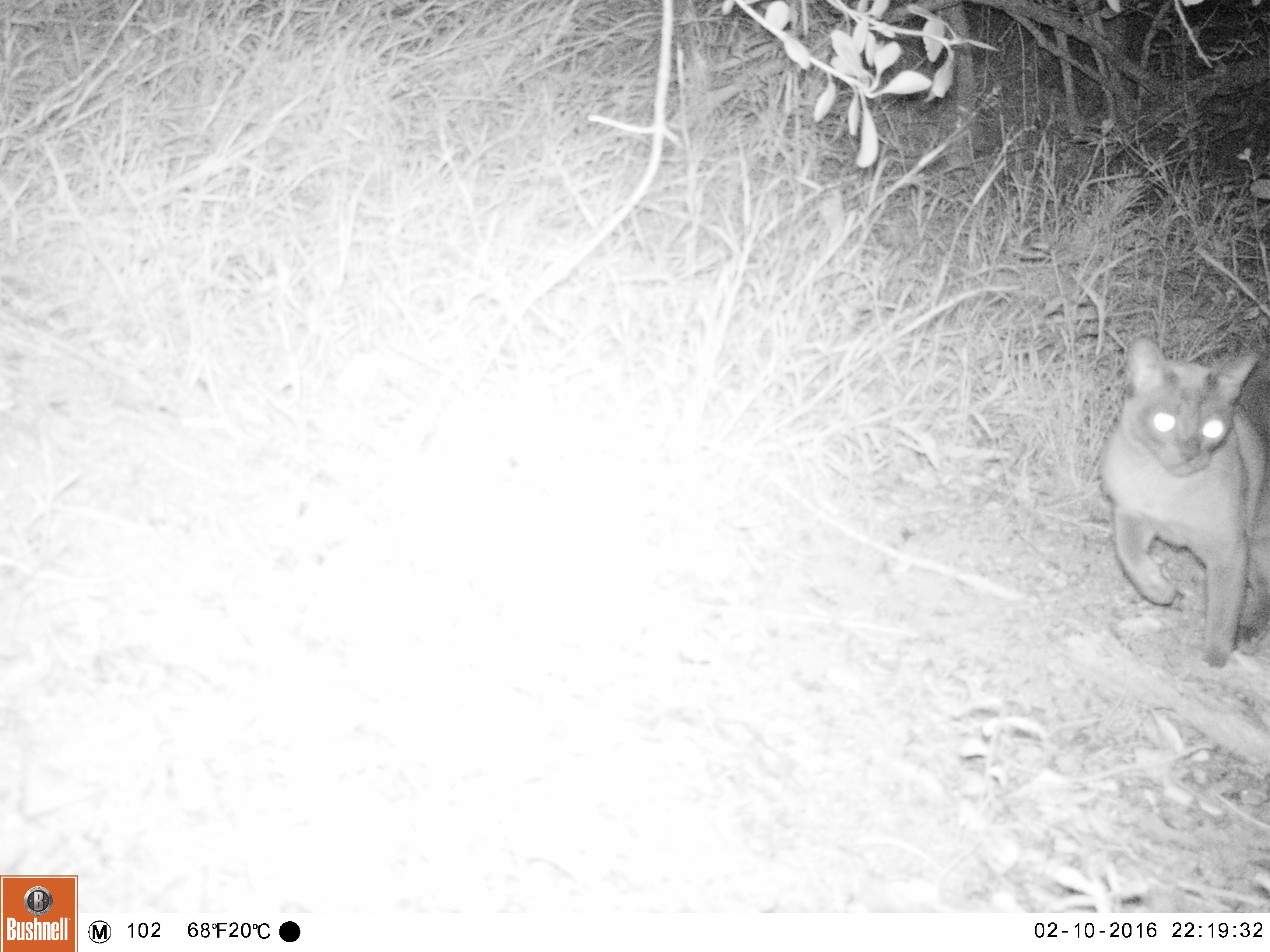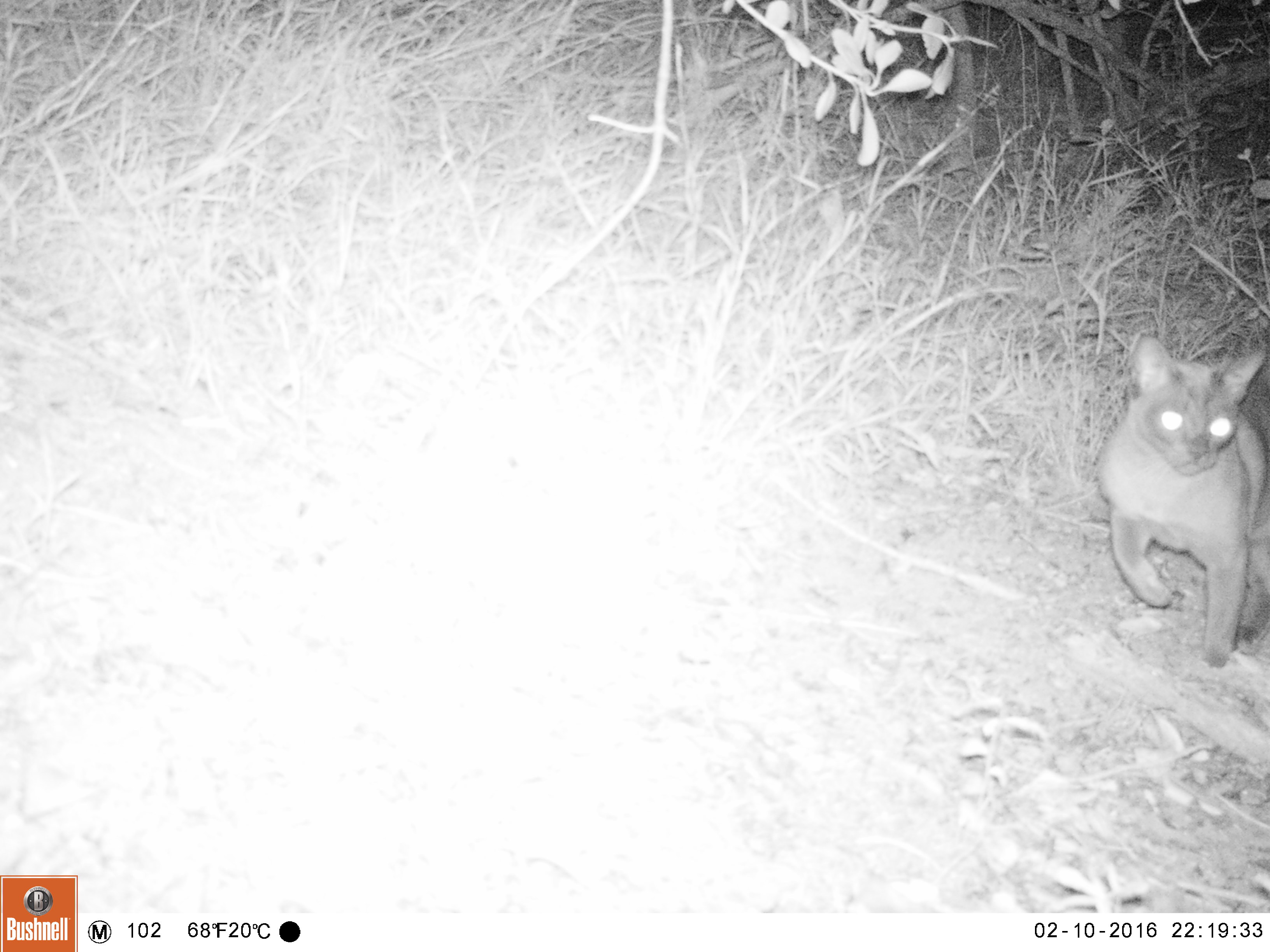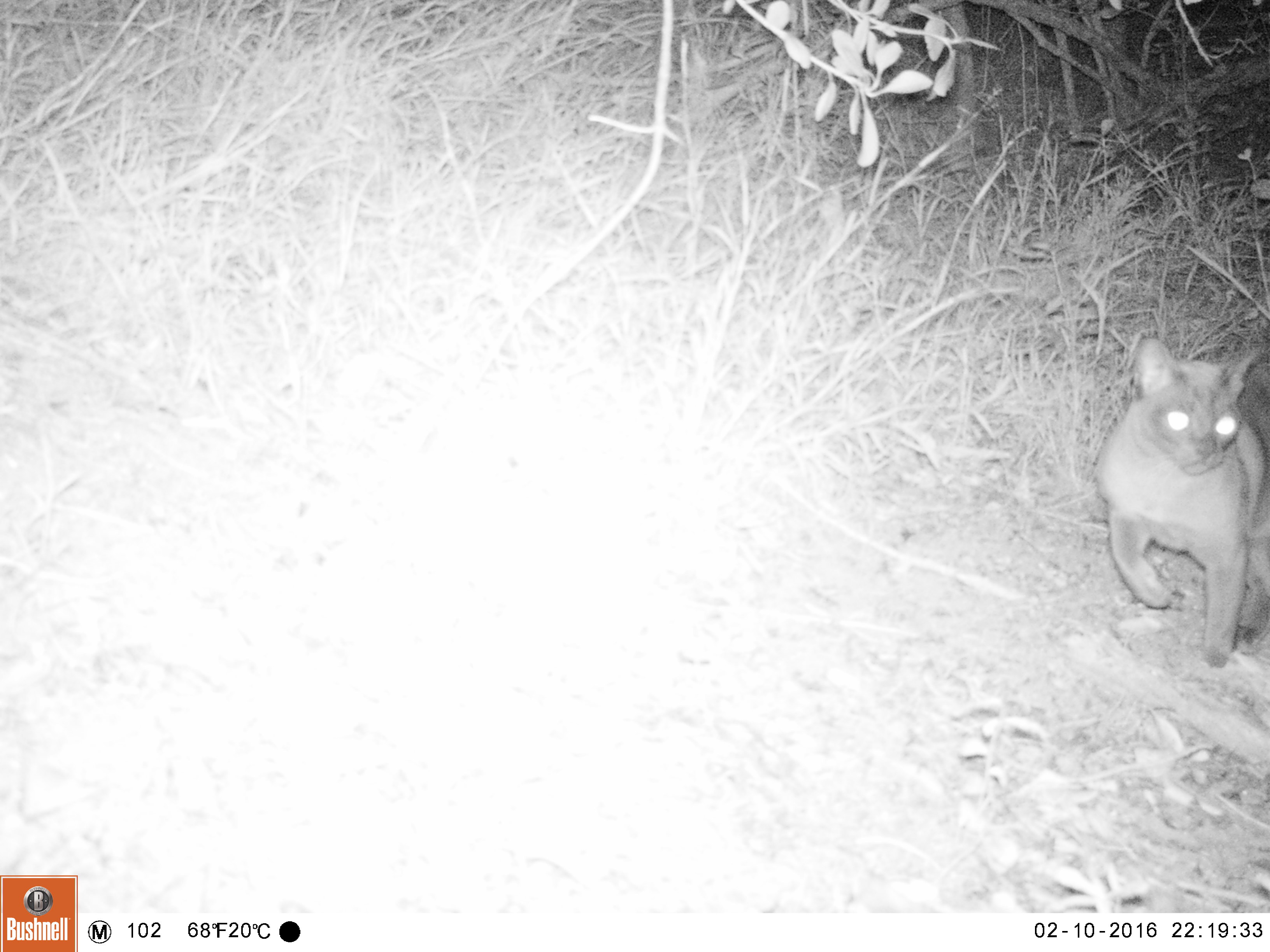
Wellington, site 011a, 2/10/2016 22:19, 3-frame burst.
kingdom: Animalia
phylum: Chordata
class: Mammalia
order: Carnivora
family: Felidae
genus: Felis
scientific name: Felis catus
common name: cat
Cat (Felis catus).